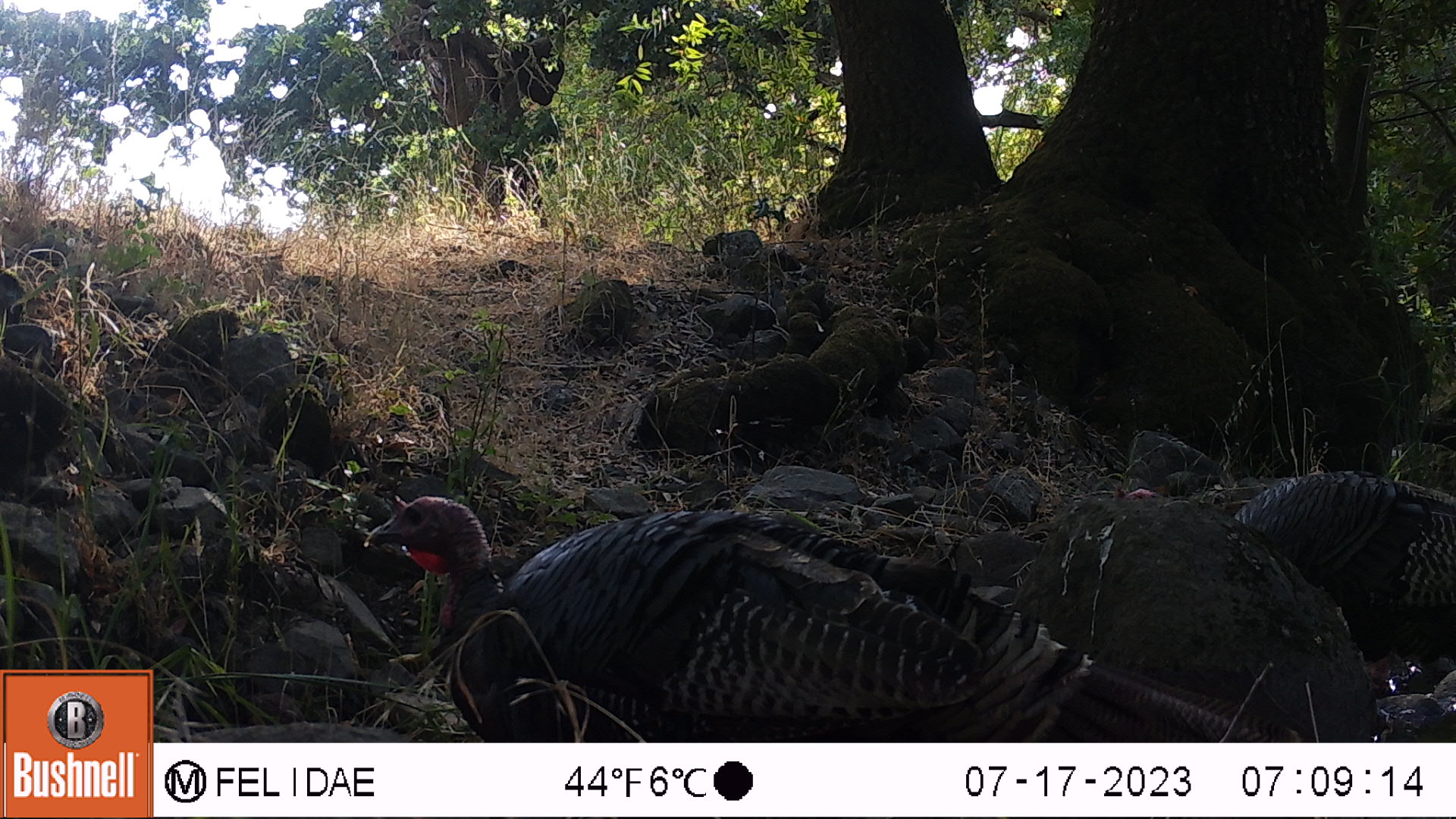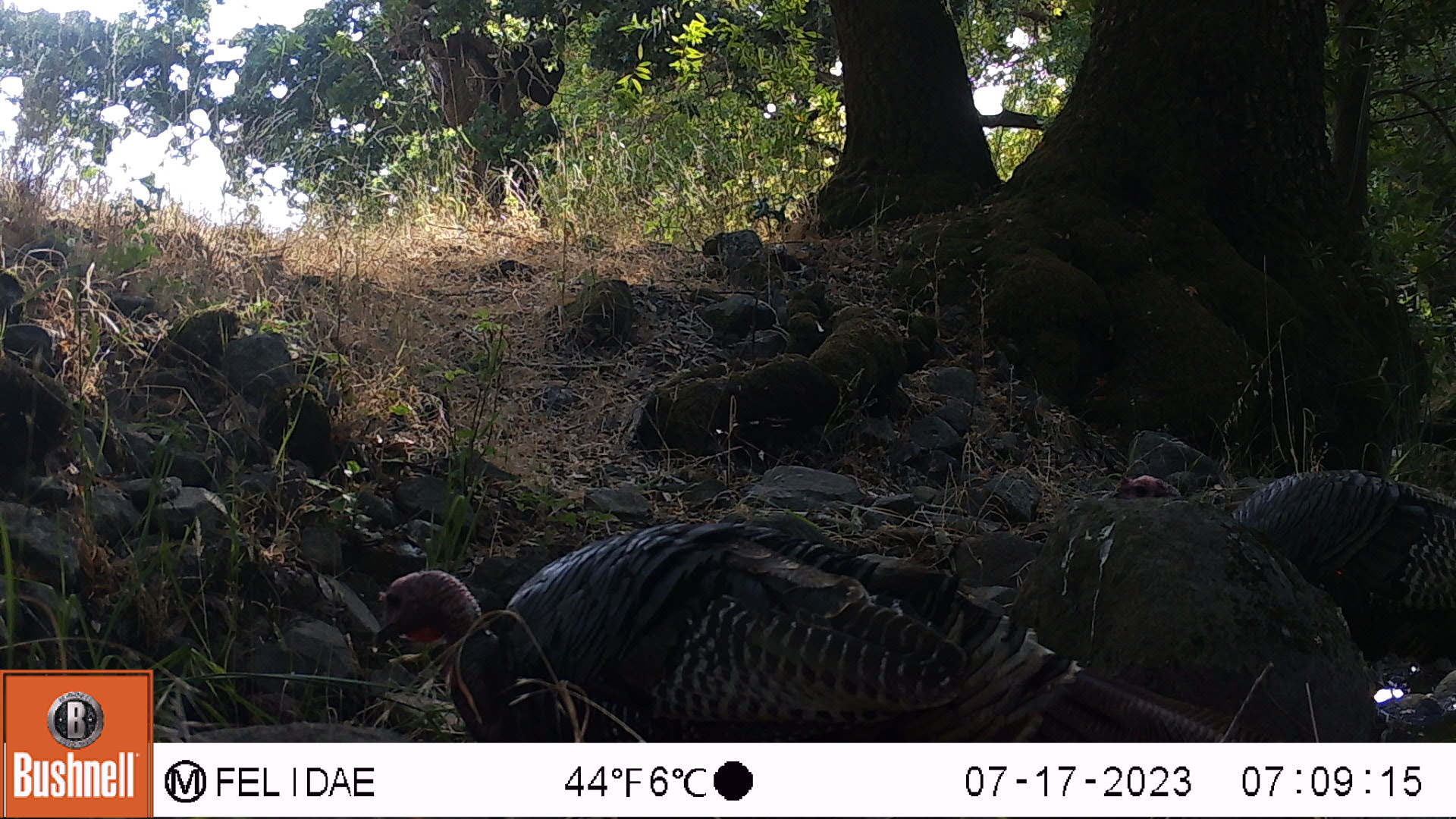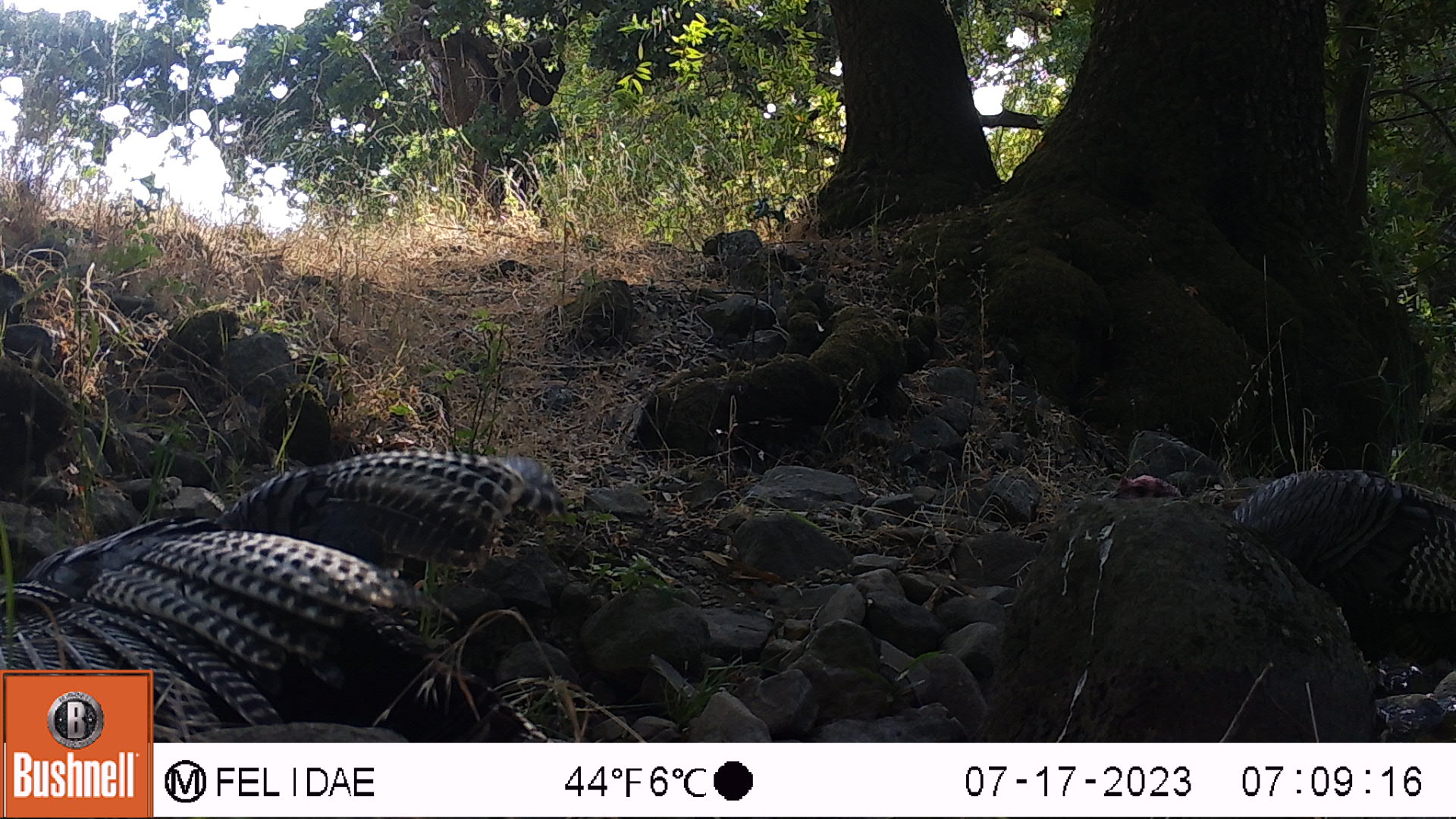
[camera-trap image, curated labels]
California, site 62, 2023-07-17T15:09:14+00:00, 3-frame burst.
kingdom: Animalia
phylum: Chordata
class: Aves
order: Galliformes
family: Phasianidae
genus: Meleagris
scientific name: Meleagris gallopavo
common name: turkey